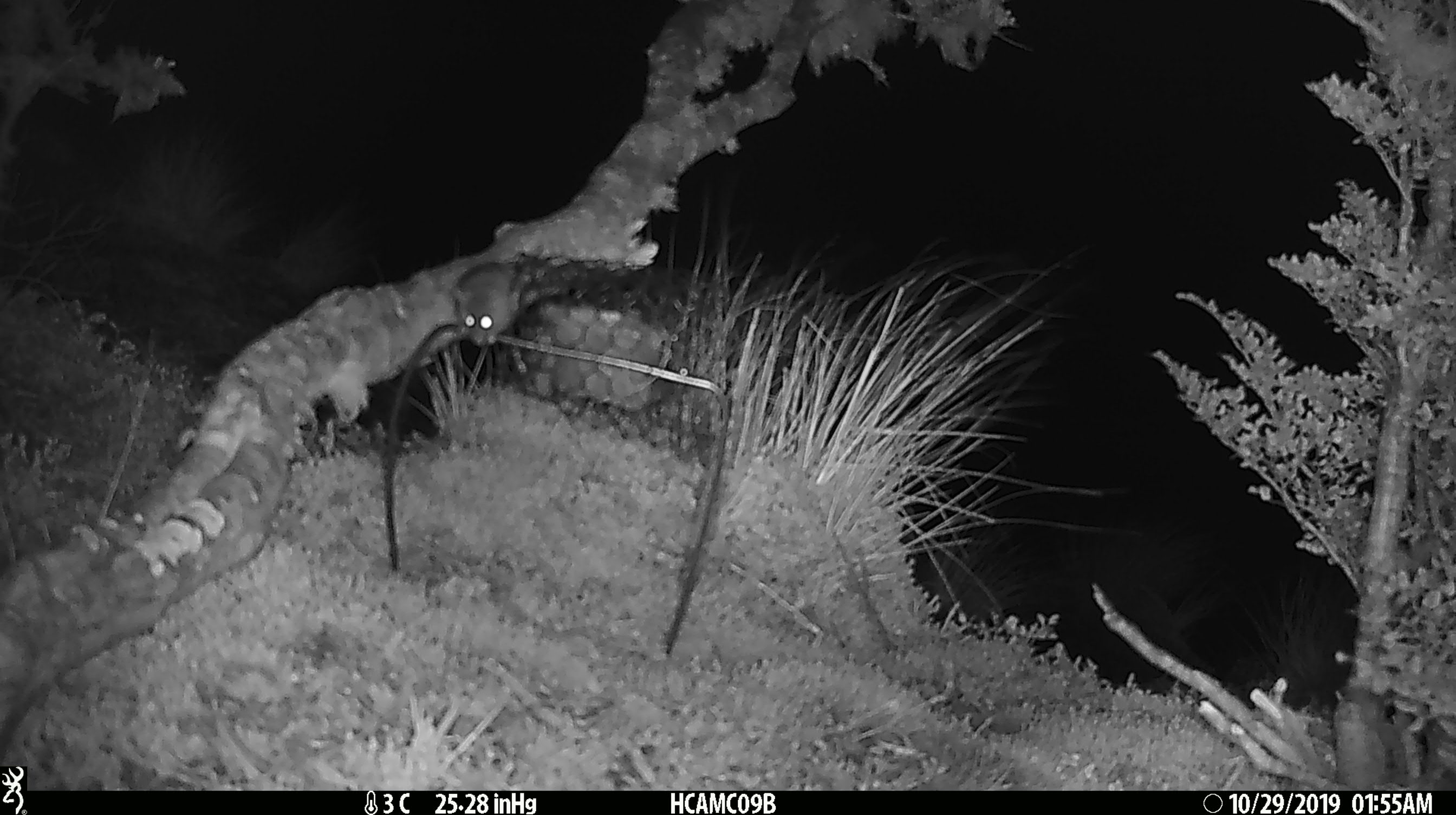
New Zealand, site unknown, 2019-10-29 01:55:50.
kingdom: Animalia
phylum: Chordata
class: Mammalia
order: Rodentia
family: Muridae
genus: Mus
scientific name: Mus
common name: mouse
Mouse (Mus).